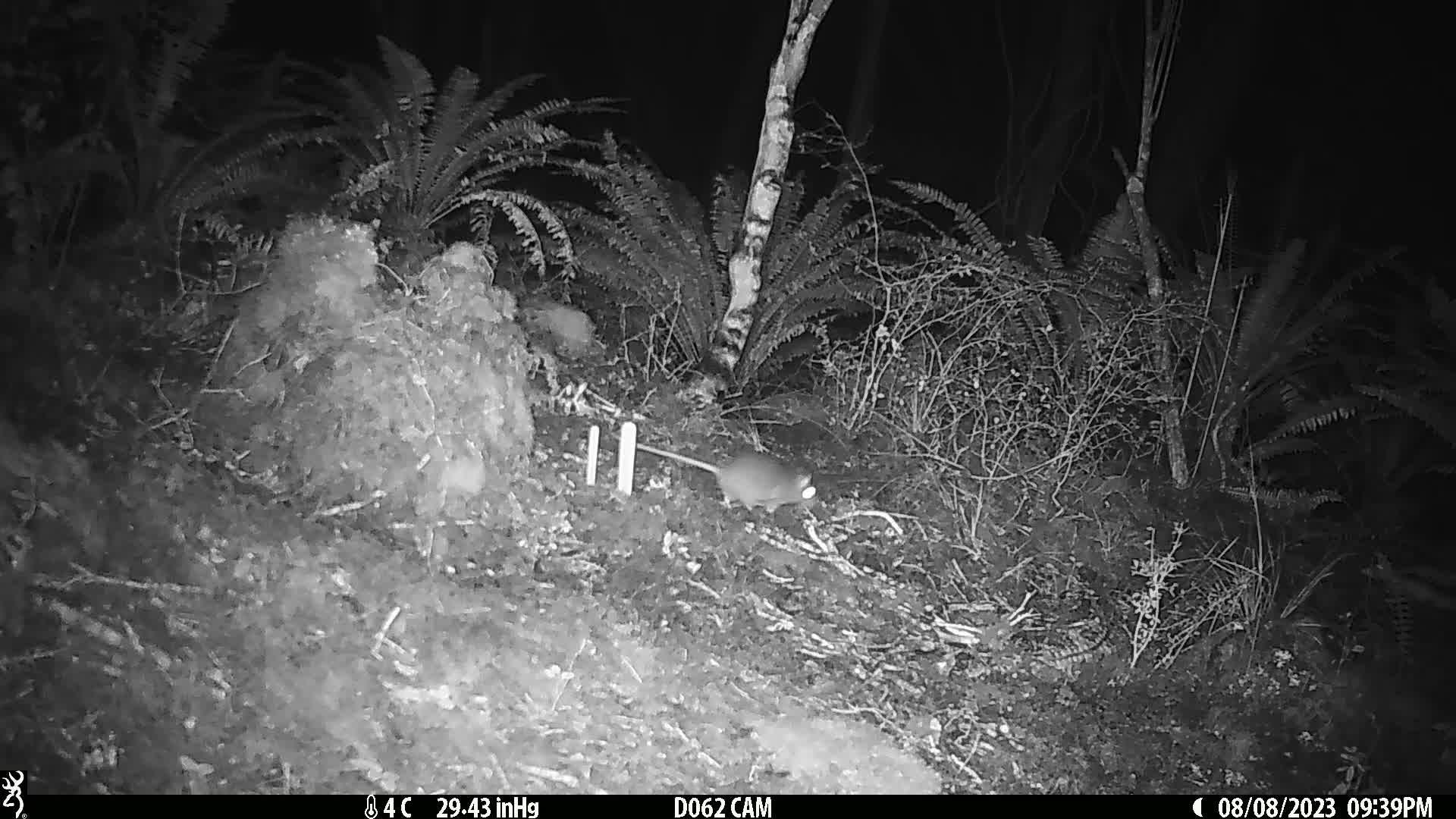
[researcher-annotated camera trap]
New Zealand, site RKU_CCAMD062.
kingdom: Animalia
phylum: Chordata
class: Mammalia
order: Rodentia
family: Muridae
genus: Rattus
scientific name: Rattus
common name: rat